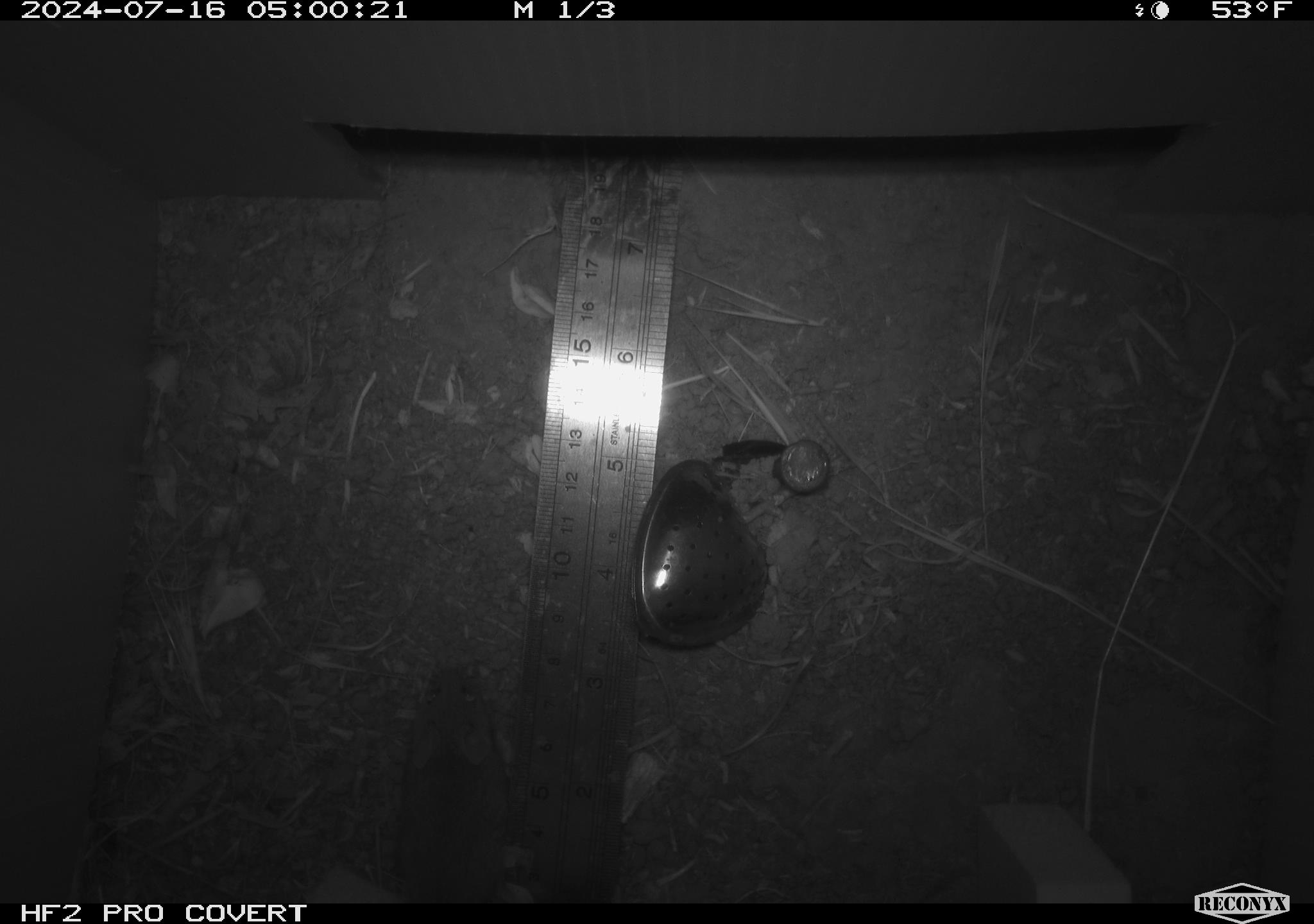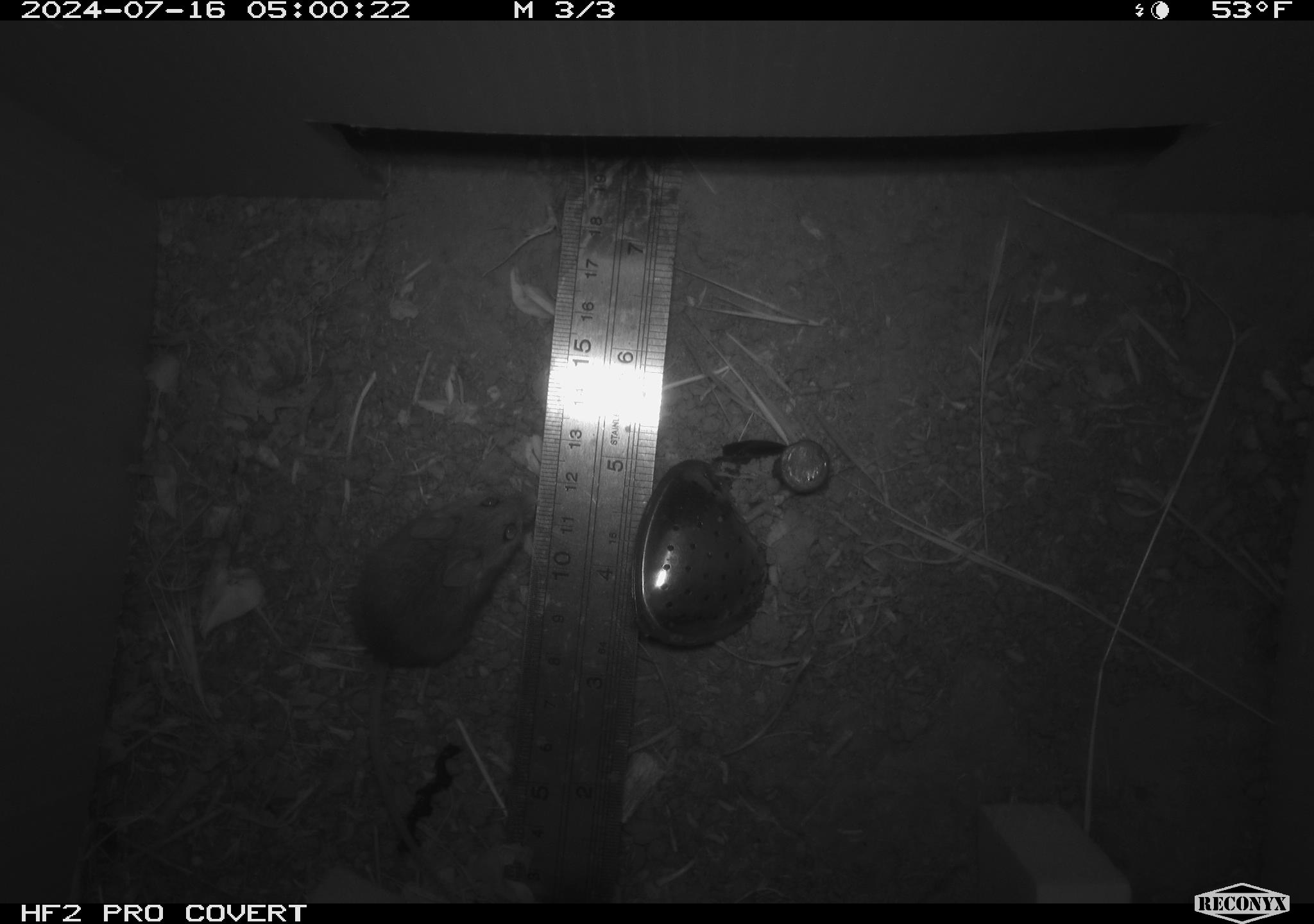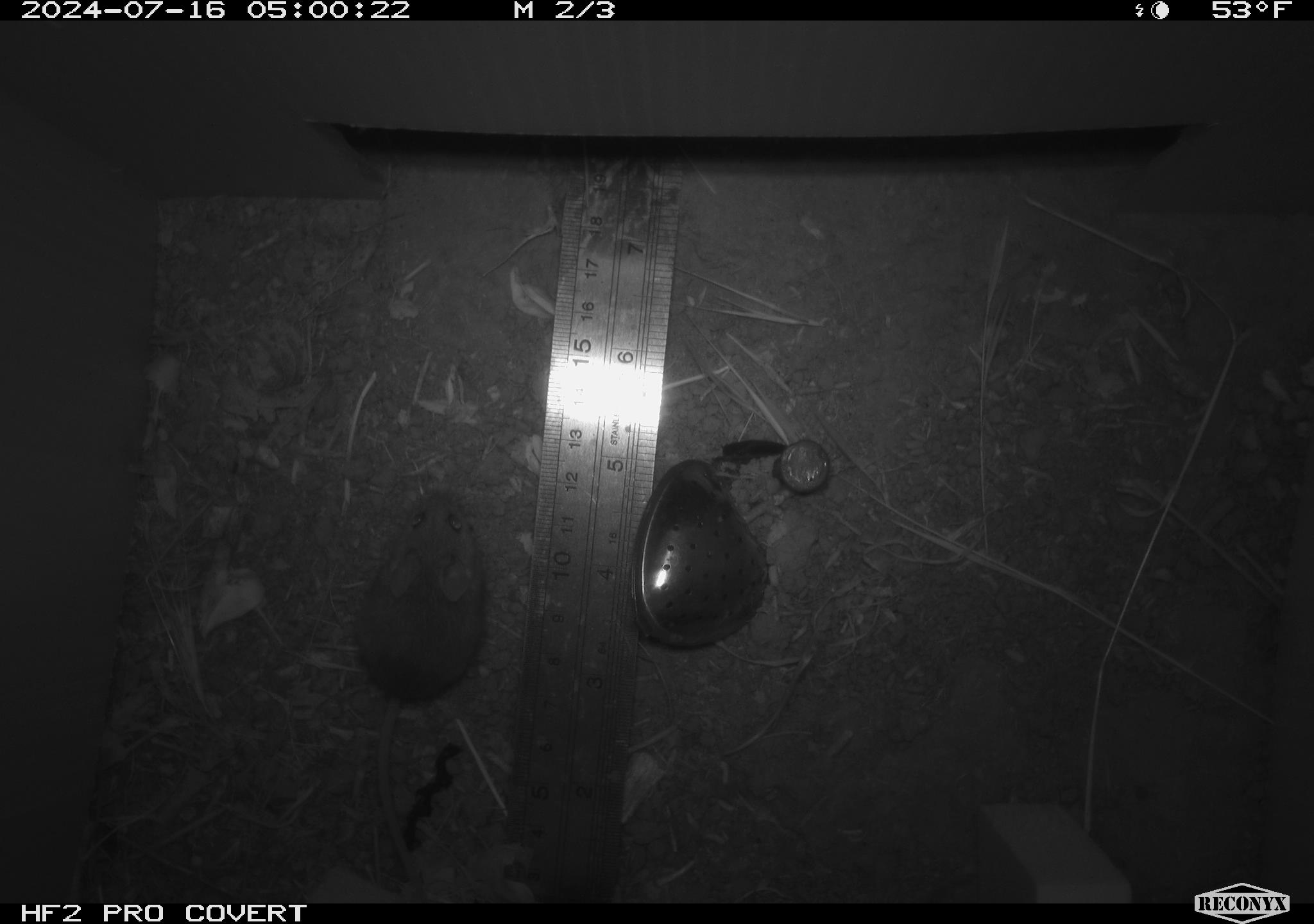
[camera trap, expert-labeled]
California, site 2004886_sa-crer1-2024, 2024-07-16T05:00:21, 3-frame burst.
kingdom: Animalia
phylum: Chordata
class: Mammalia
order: Rodentia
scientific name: Rodentia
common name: mouse species